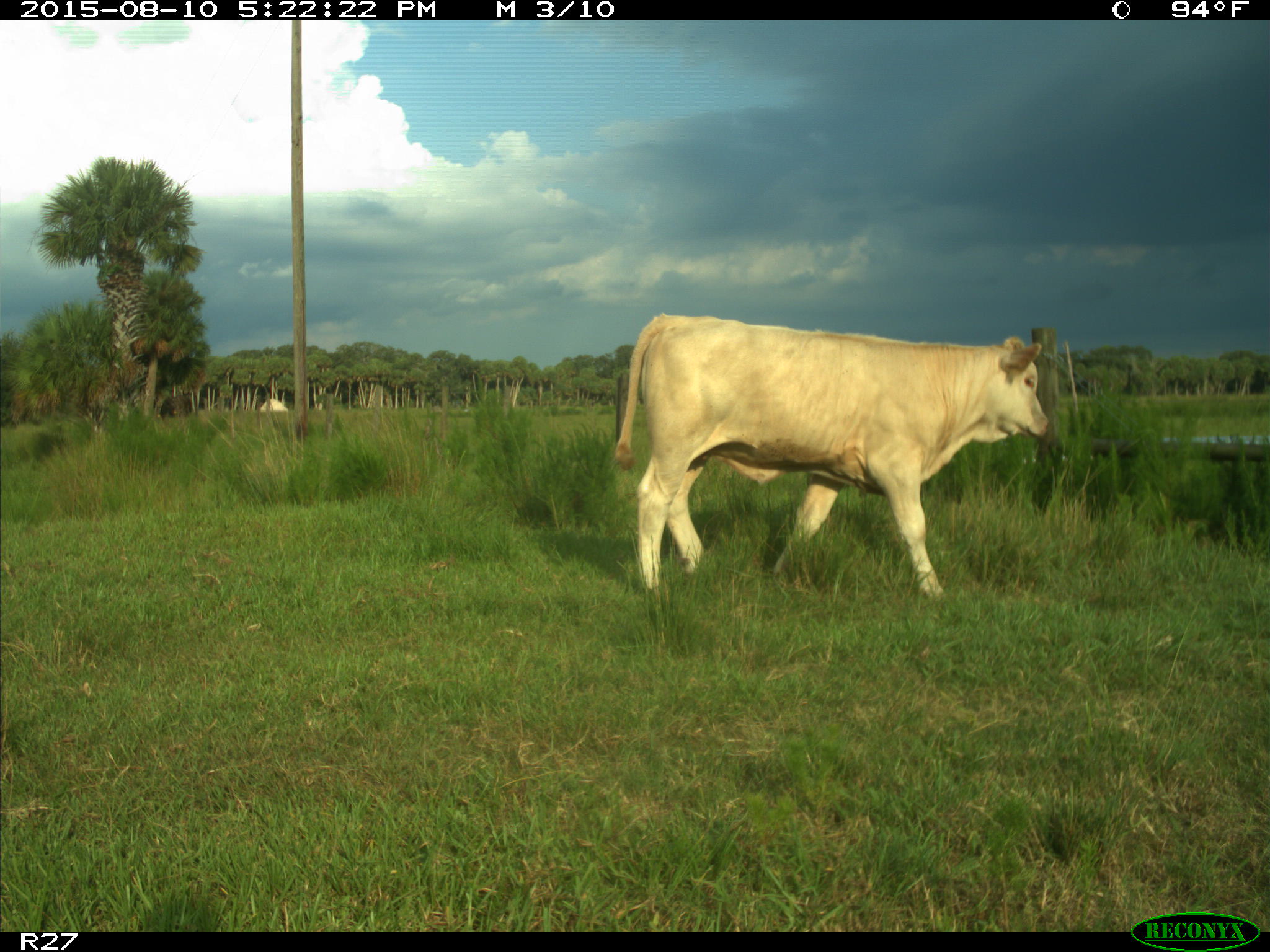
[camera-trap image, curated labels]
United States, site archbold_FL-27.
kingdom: Animalia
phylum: Chordata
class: Mammalia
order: Artiodactyla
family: Bovidae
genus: Bos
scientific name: Bos taurus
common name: domestic cow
Bos taurus (domestic cow).